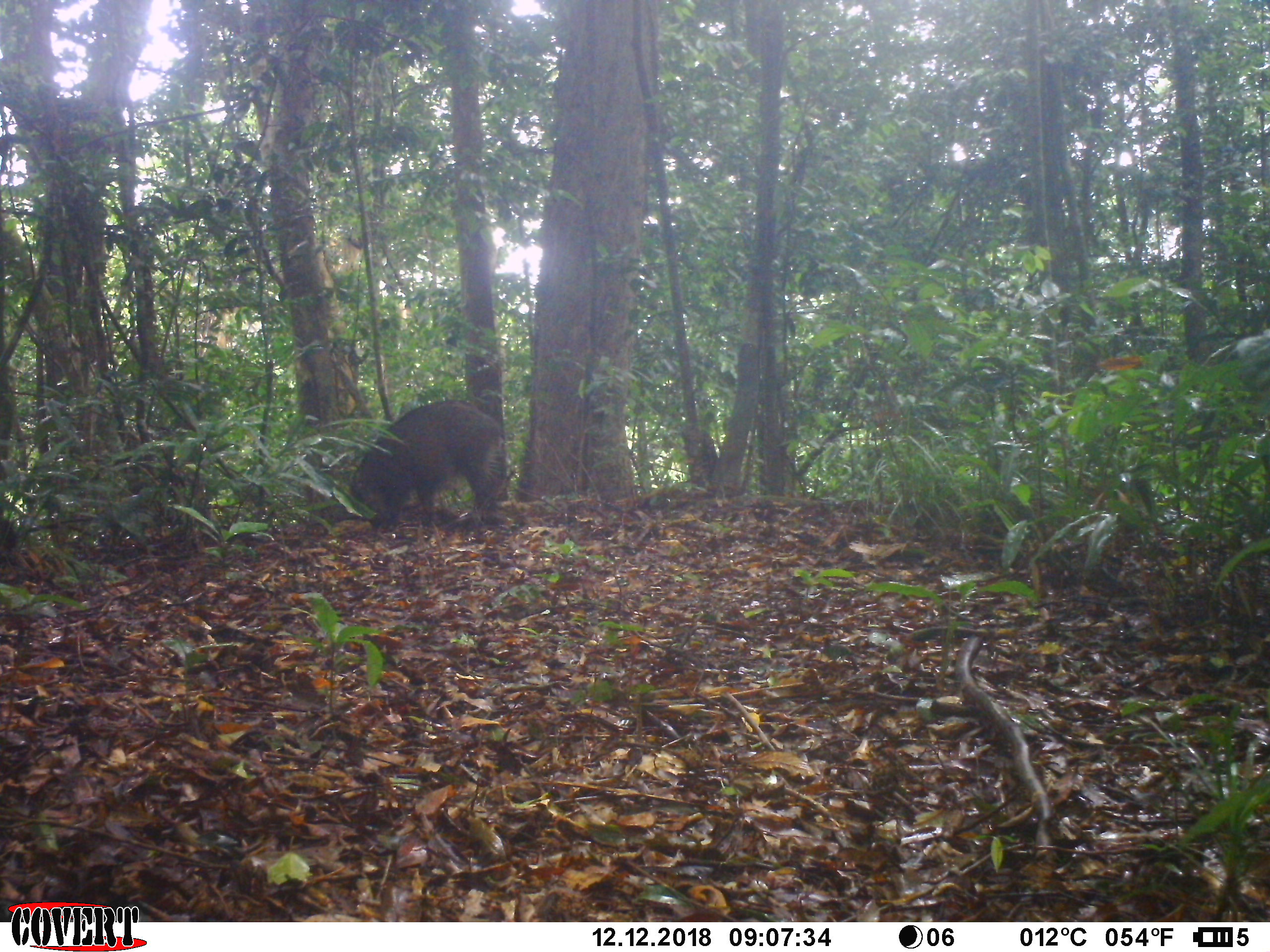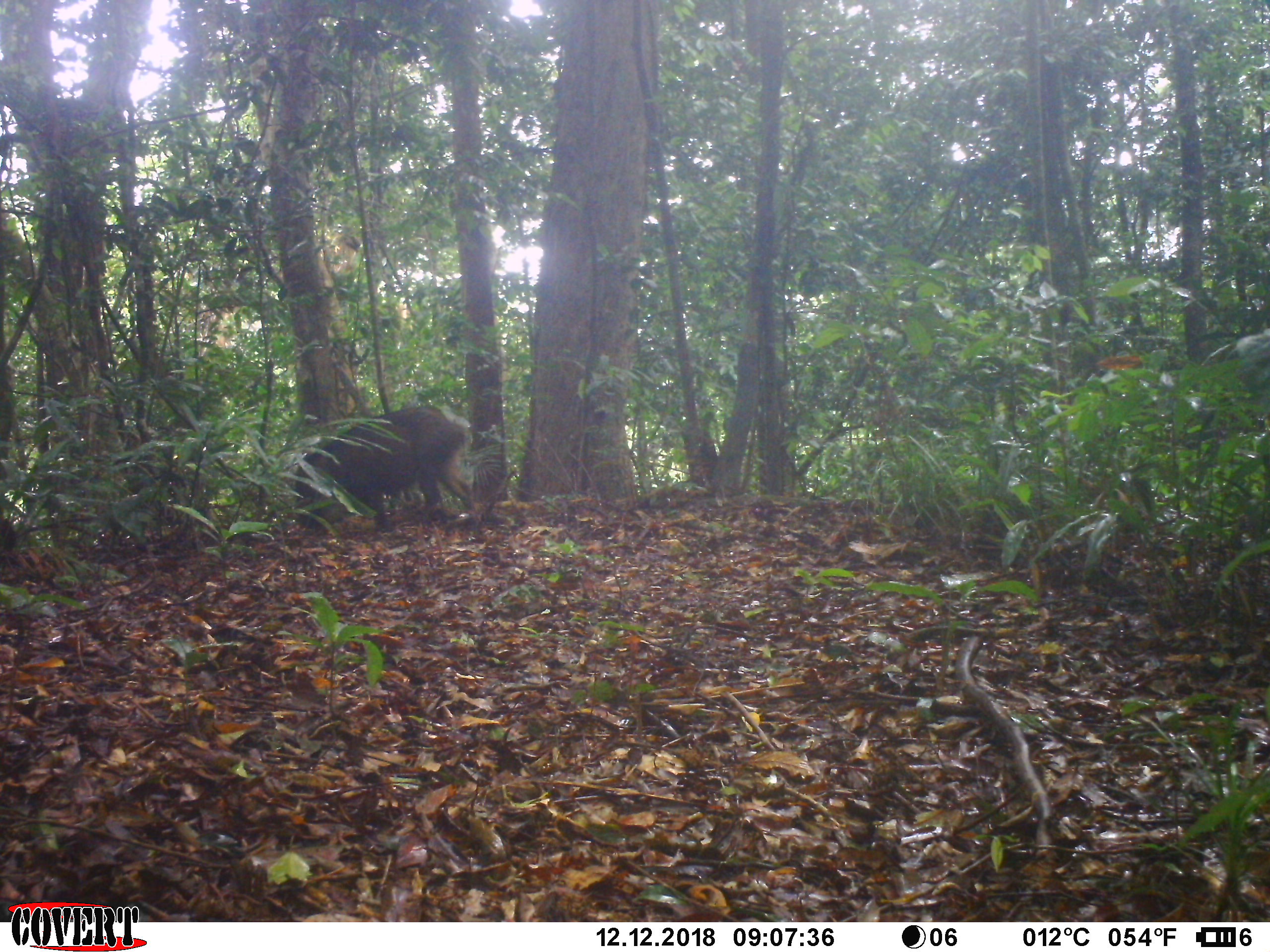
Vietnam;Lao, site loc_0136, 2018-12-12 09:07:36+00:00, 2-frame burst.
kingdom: Animalia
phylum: Chordata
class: Mammalia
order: Artiodactyla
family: Suidae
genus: Sus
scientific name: Sus scrofa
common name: eurasian wild pig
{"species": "eurasian wild pig (Sus scrofa)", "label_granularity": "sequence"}